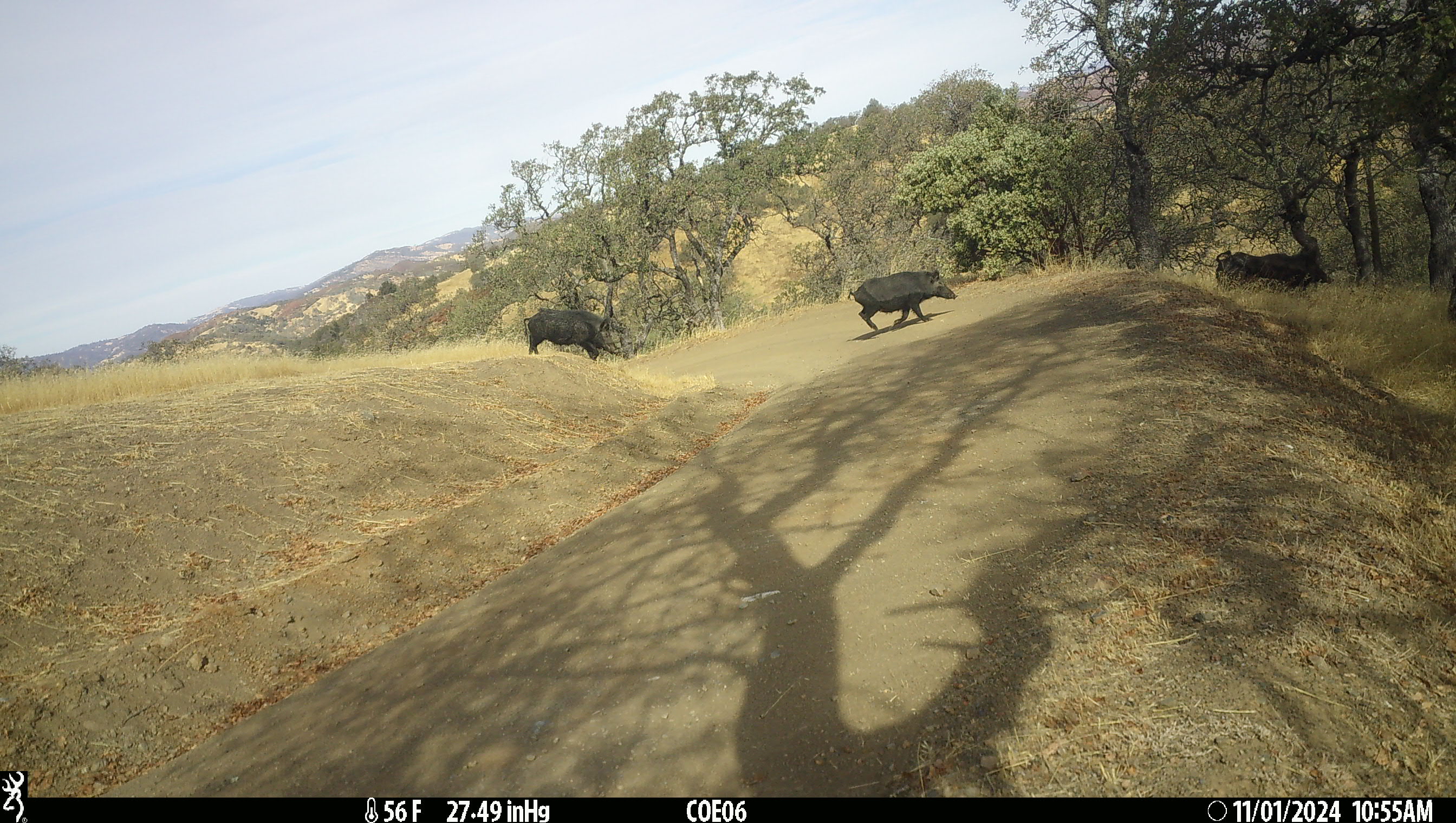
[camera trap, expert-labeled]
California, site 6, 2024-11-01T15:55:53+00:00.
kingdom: Animalia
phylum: Chordata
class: Mammalia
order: Artiodactyla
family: Suidae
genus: Sus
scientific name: Sus scrofa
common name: wild boar